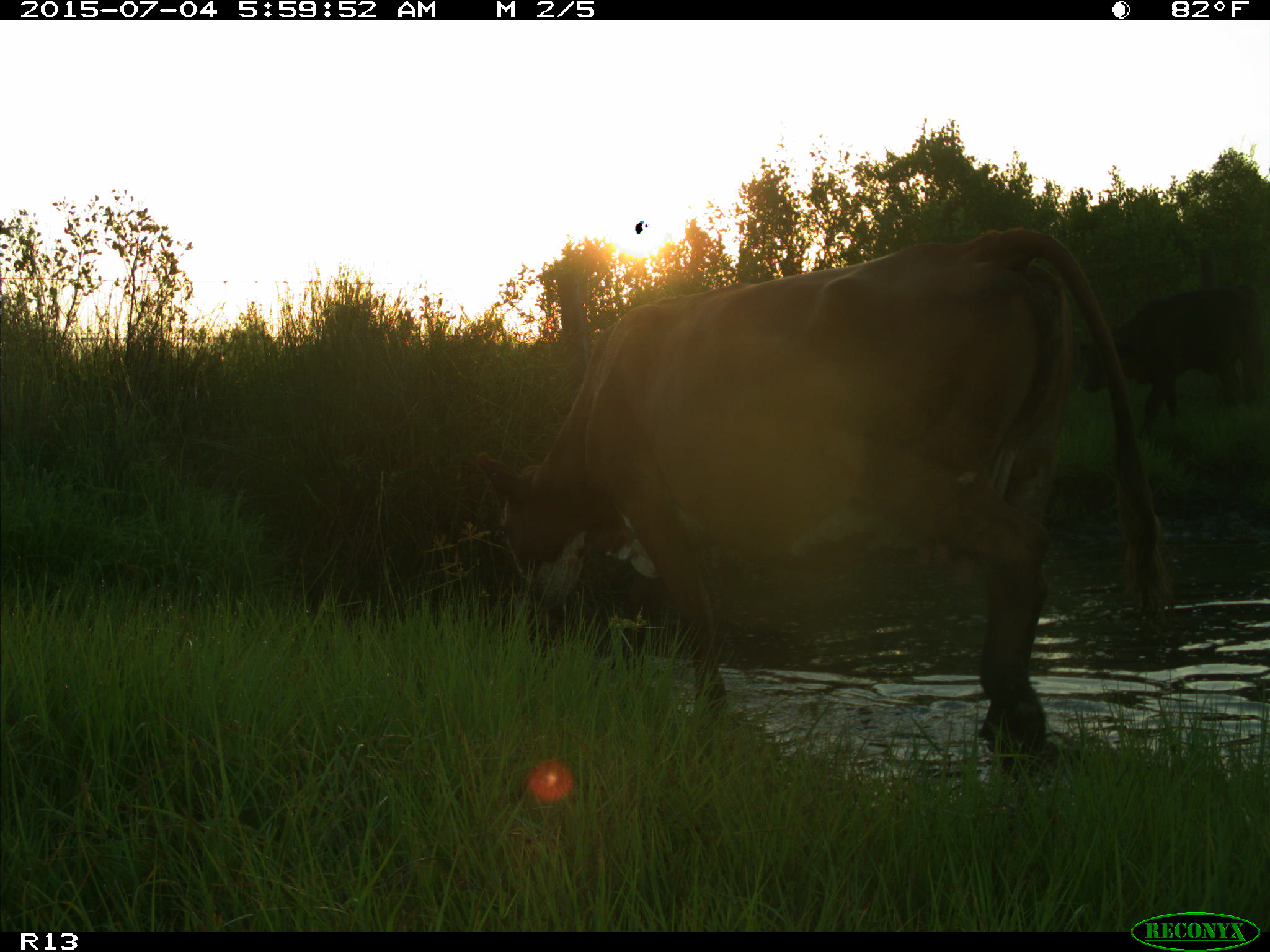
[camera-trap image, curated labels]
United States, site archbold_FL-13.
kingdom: Animalia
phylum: Chordata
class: Mammalia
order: Artiodactyla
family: Bovidae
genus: Bos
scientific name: Bos taurus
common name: domestic cow